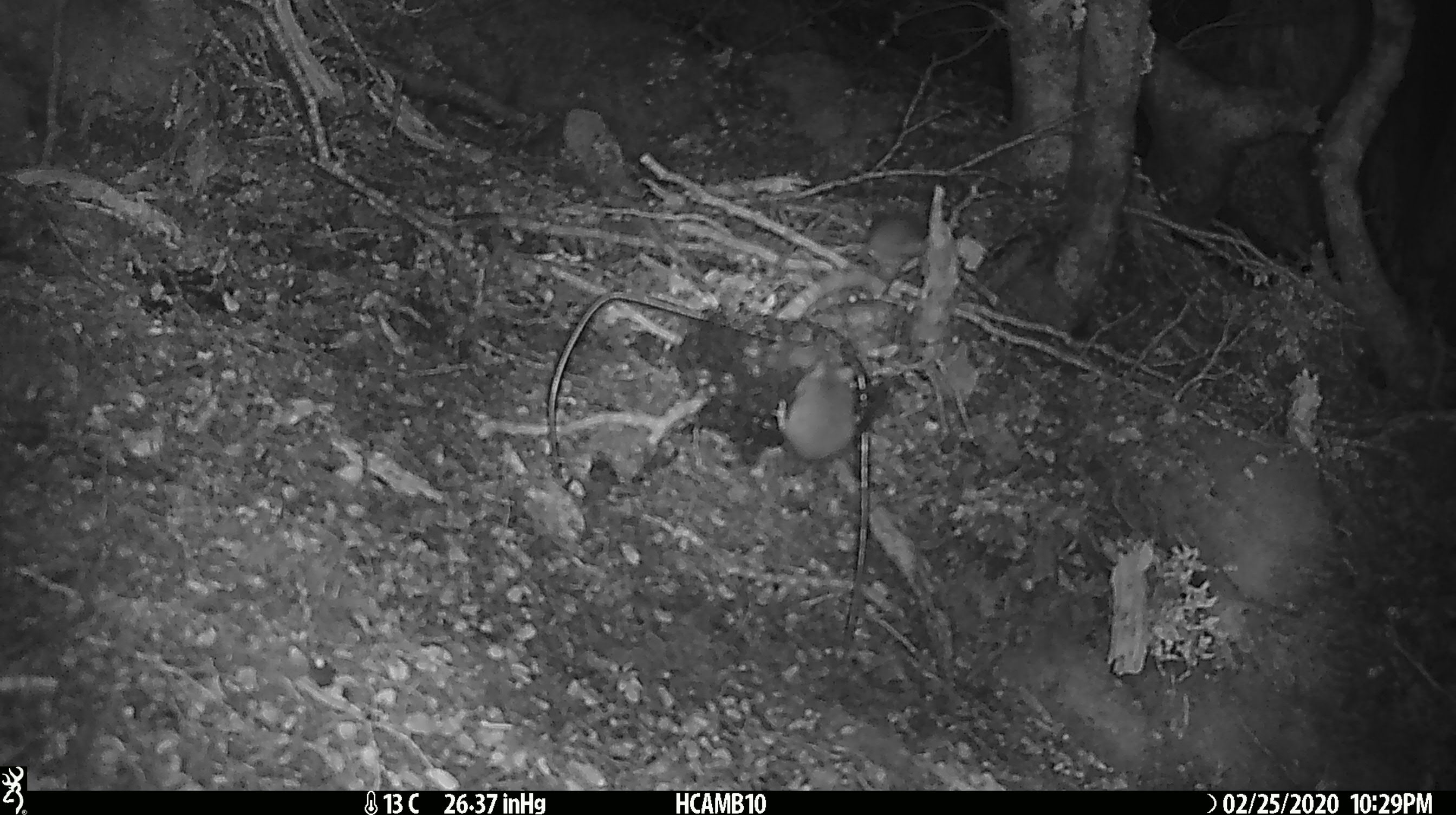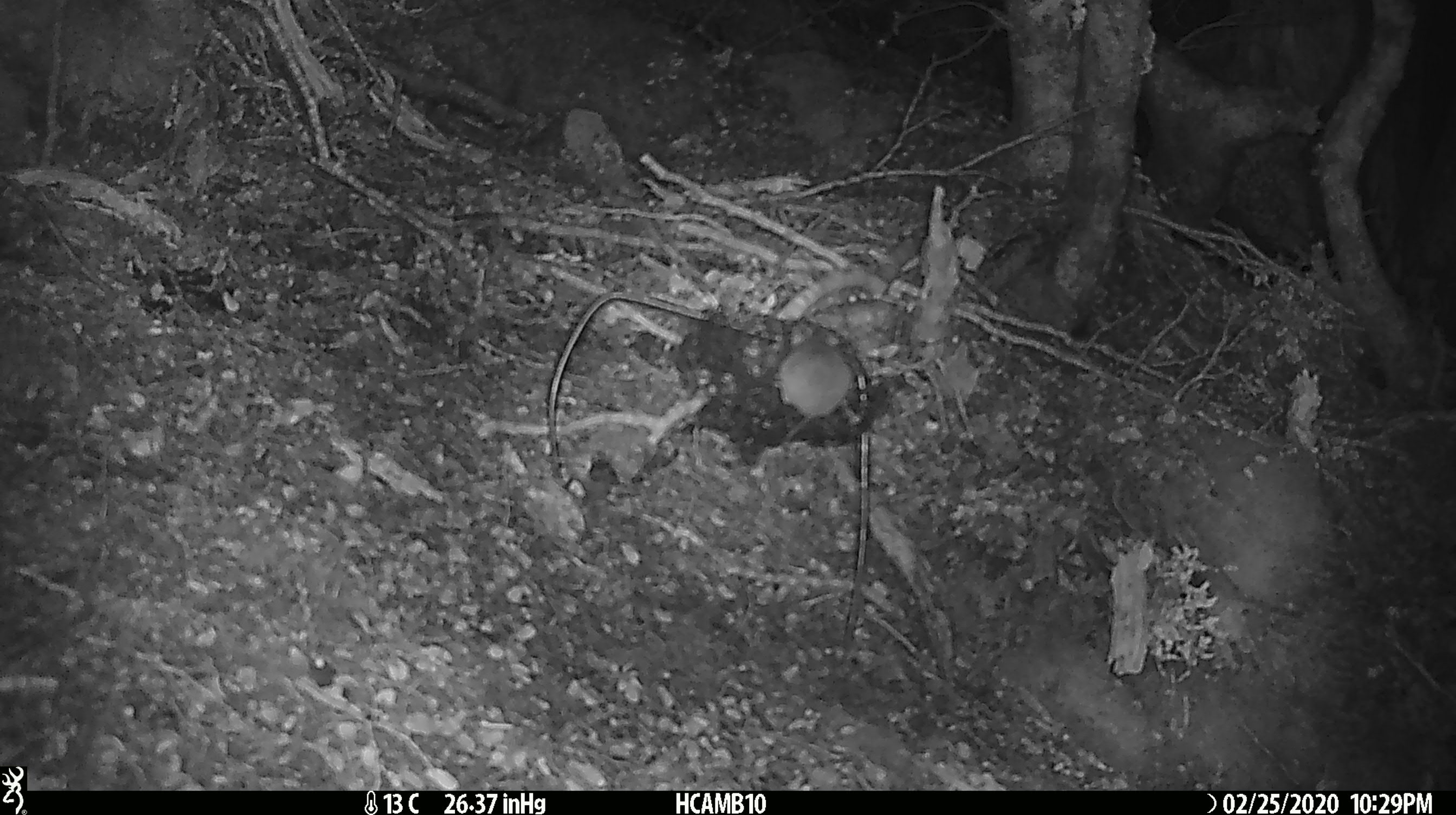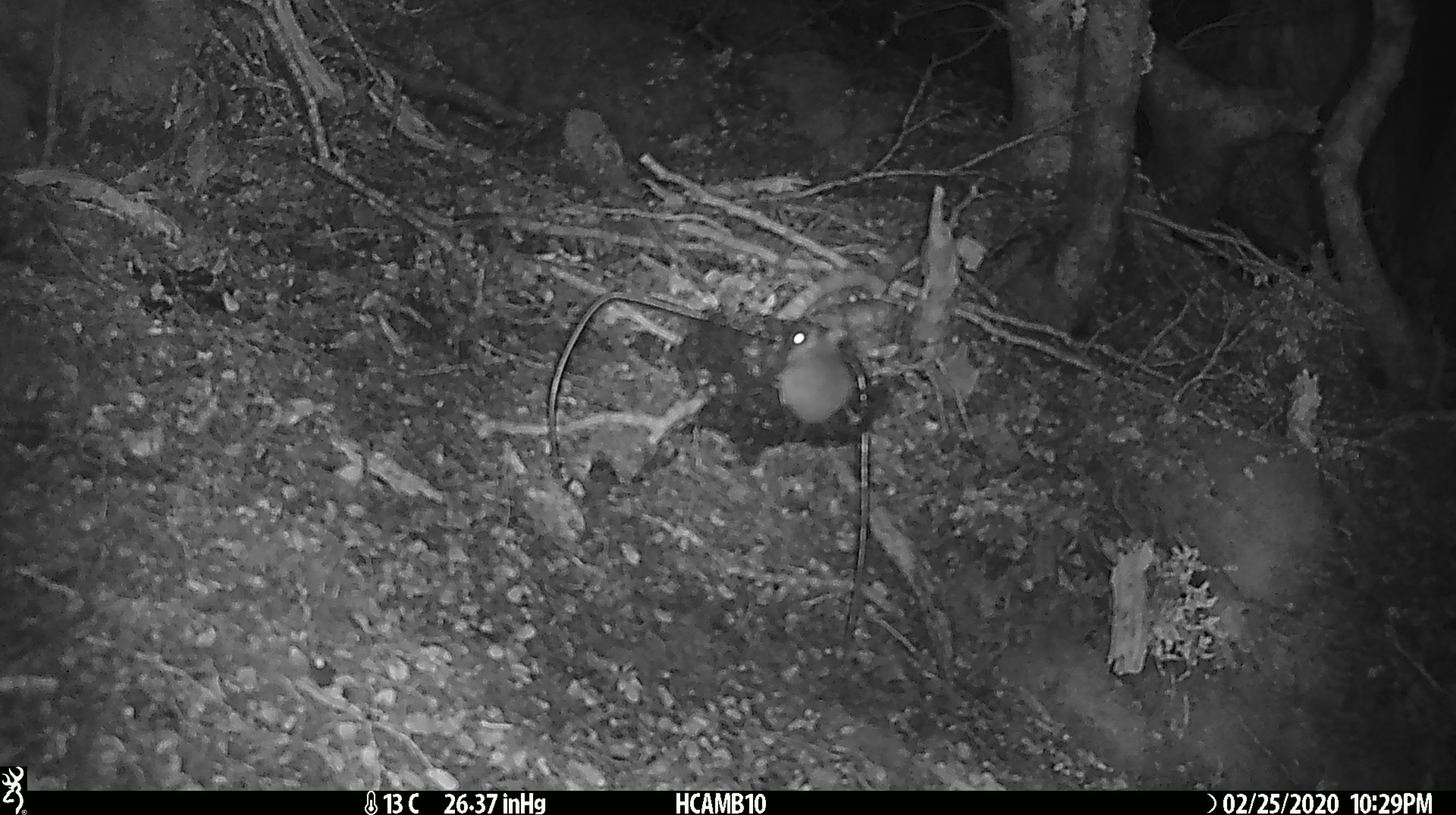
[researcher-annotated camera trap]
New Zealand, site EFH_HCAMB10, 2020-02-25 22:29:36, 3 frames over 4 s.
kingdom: Animalia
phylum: Chordata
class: Mammalia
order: Rodentia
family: Muridae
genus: Mus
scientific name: Mus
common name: mouse